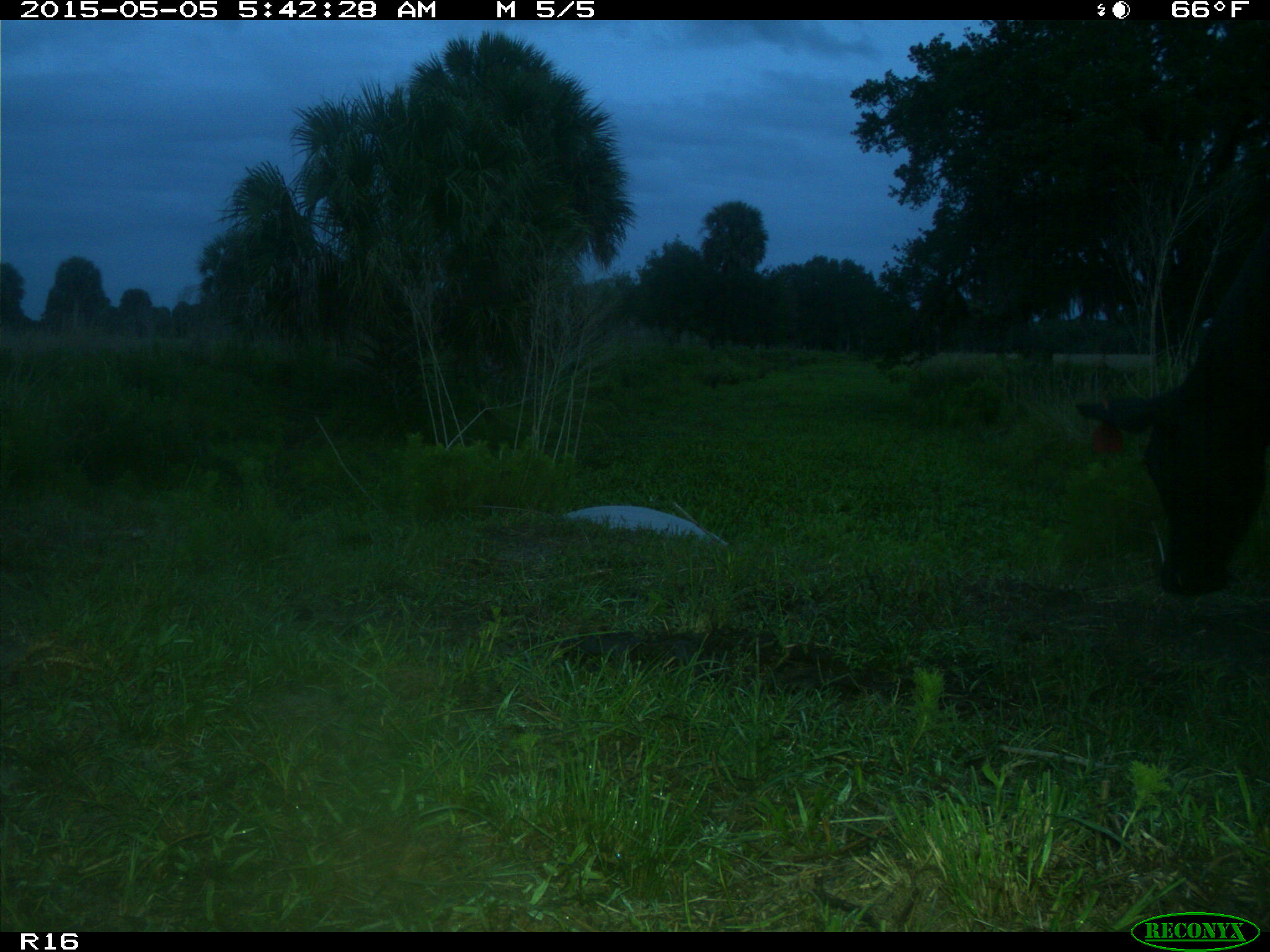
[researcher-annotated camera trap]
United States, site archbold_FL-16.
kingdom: Animalia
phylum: Chordata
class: Mammalia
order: Artiodactyla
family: Bovidae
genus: Bos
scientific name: Bos taurus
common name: domestic cow